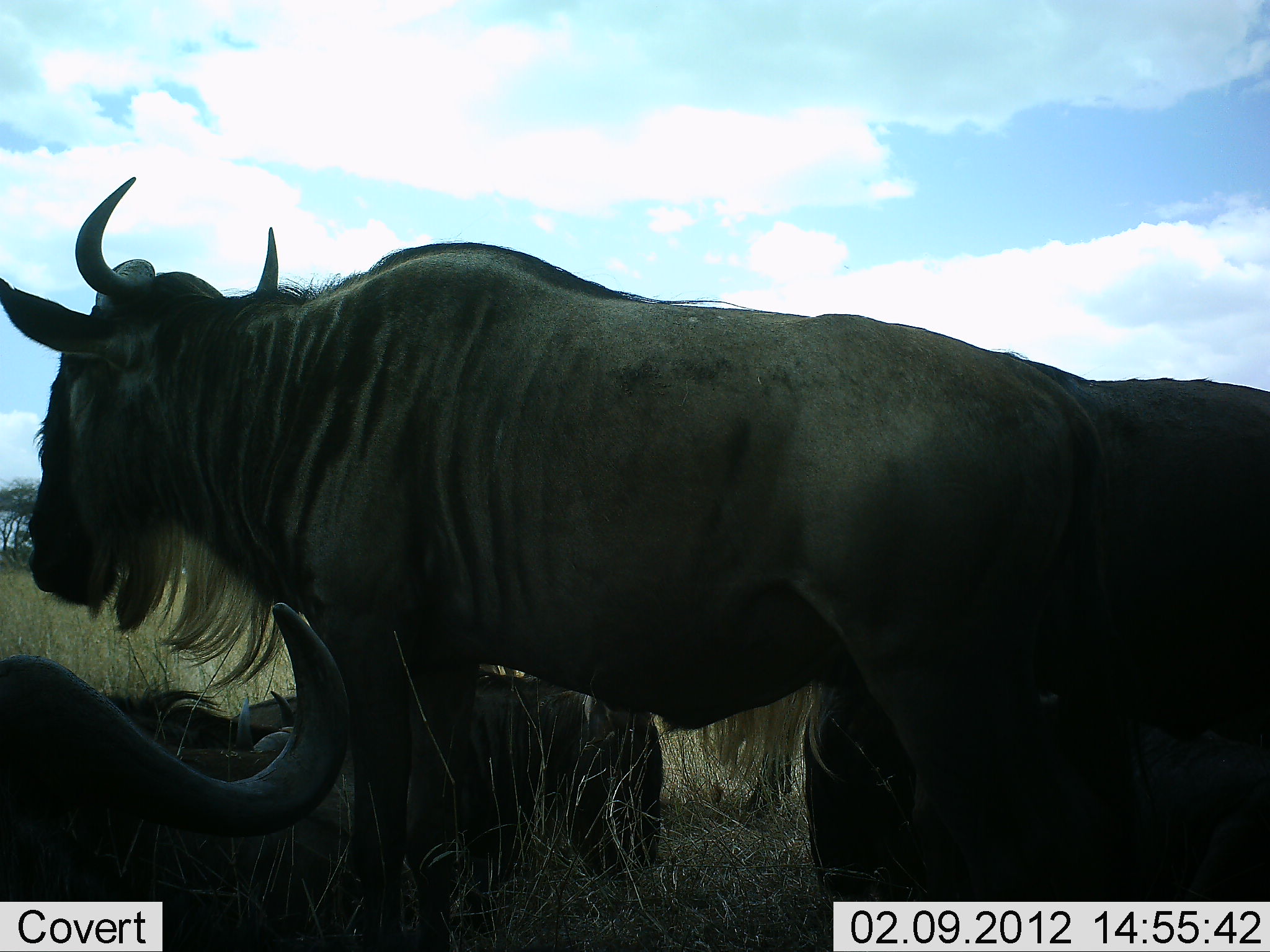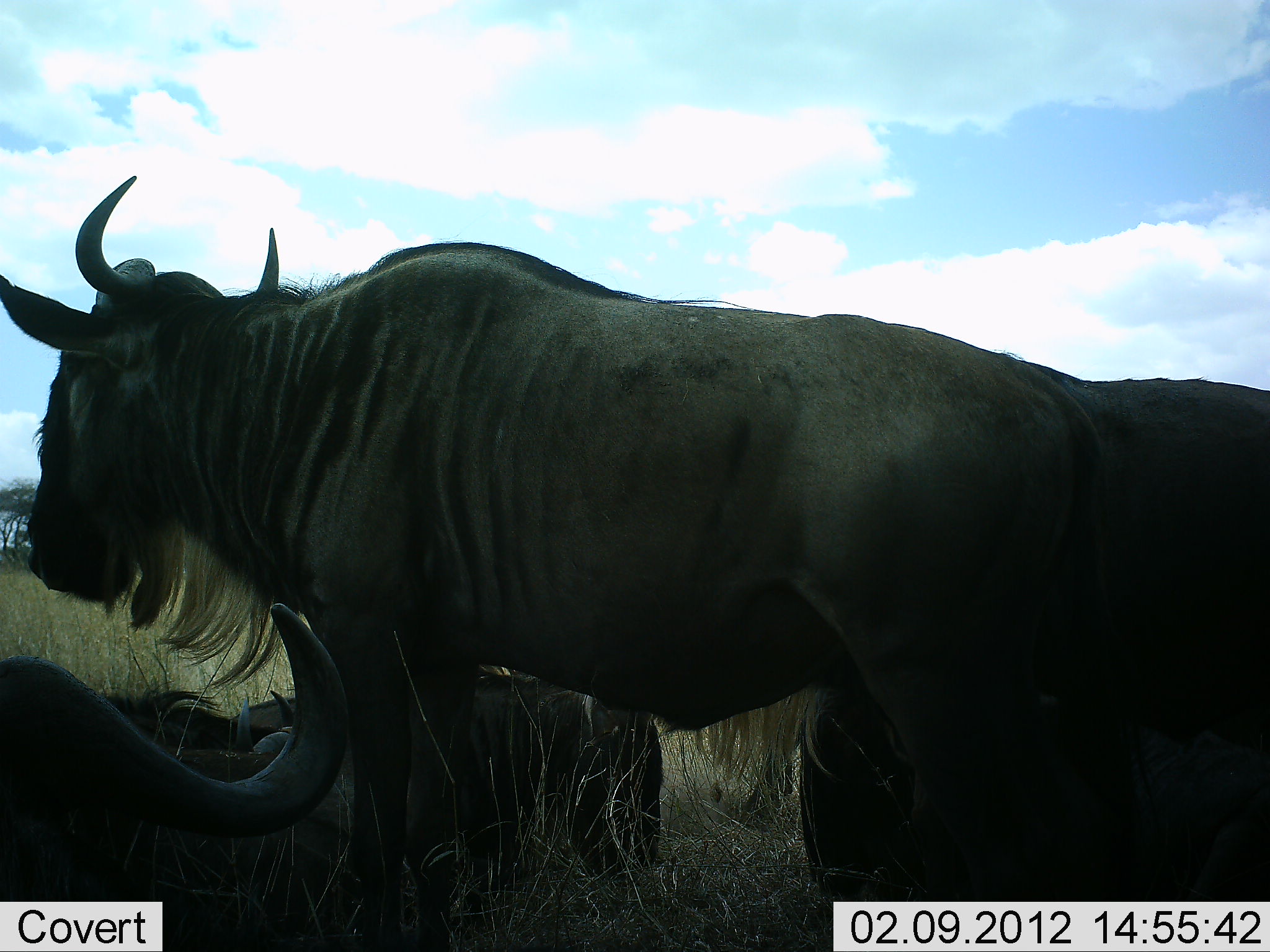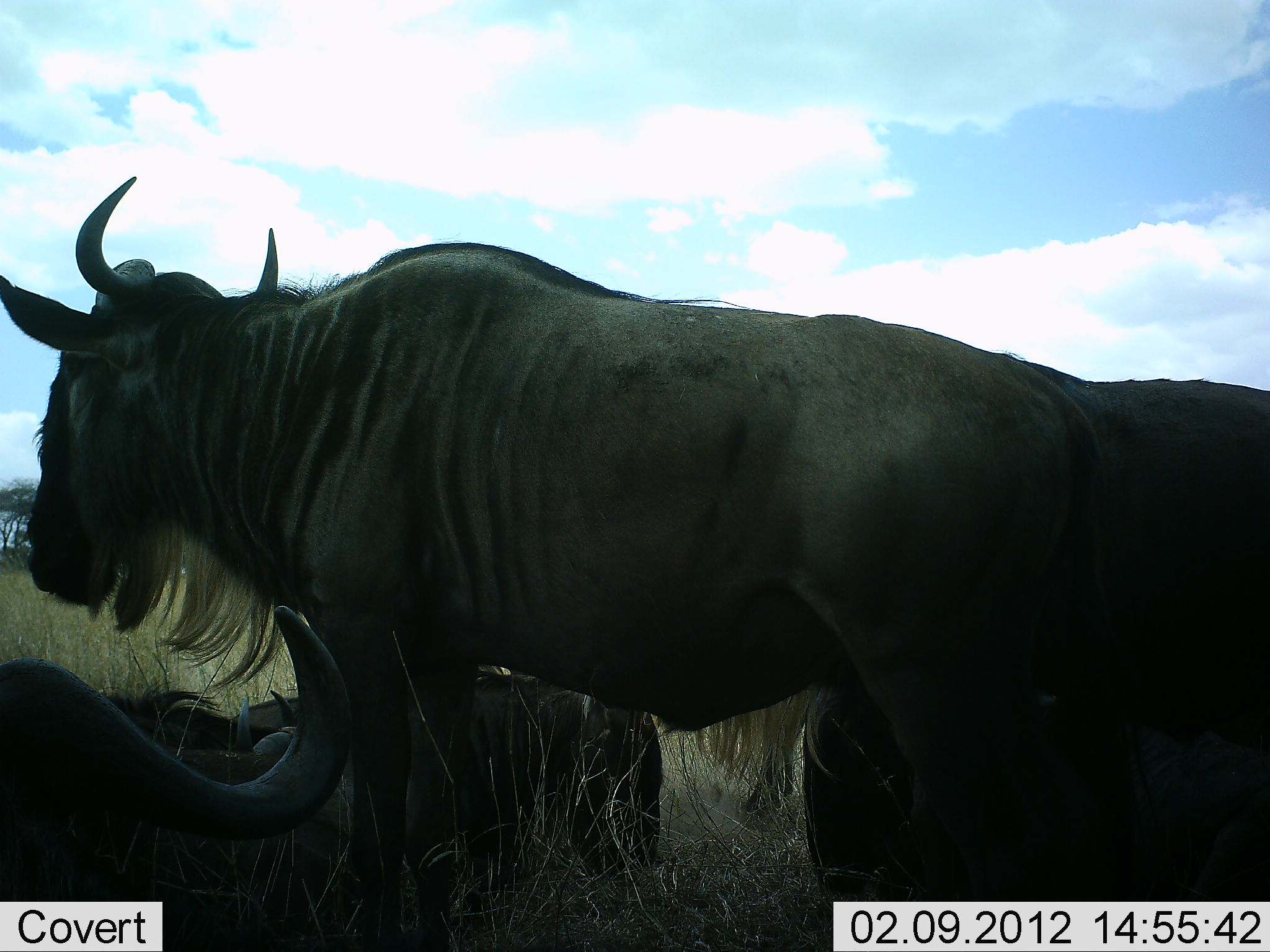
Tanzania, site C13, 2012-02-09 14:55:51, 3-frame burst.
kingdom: Animalia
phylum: Chordata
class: Mammalia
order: Artiodactyla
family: Bovidae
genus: Connochaetes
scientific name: Connochaetes taurinus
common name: blue wildebeest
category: wildebeest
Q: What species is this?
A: Wildebeest (blue wildebeest) (Connochaetes taurinus).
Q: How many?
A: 4.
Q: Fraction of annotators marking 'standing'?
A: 74%.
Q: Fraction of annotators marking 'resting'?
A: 87%.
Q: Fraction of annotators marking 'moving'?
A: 0%.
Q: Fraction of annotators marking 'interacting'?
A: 3%.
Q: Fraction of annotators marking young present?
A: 3%.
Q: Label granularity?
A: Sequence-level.